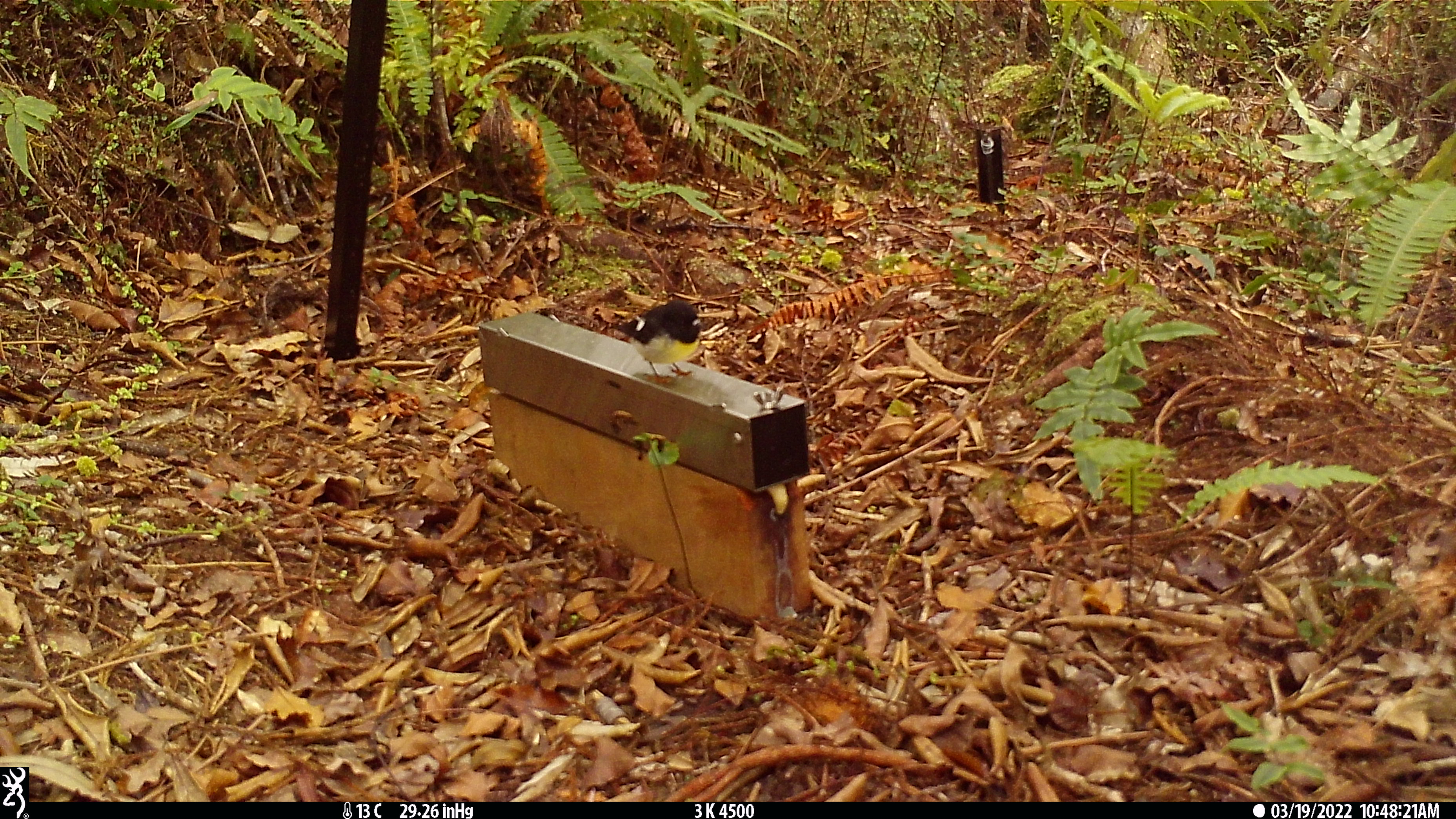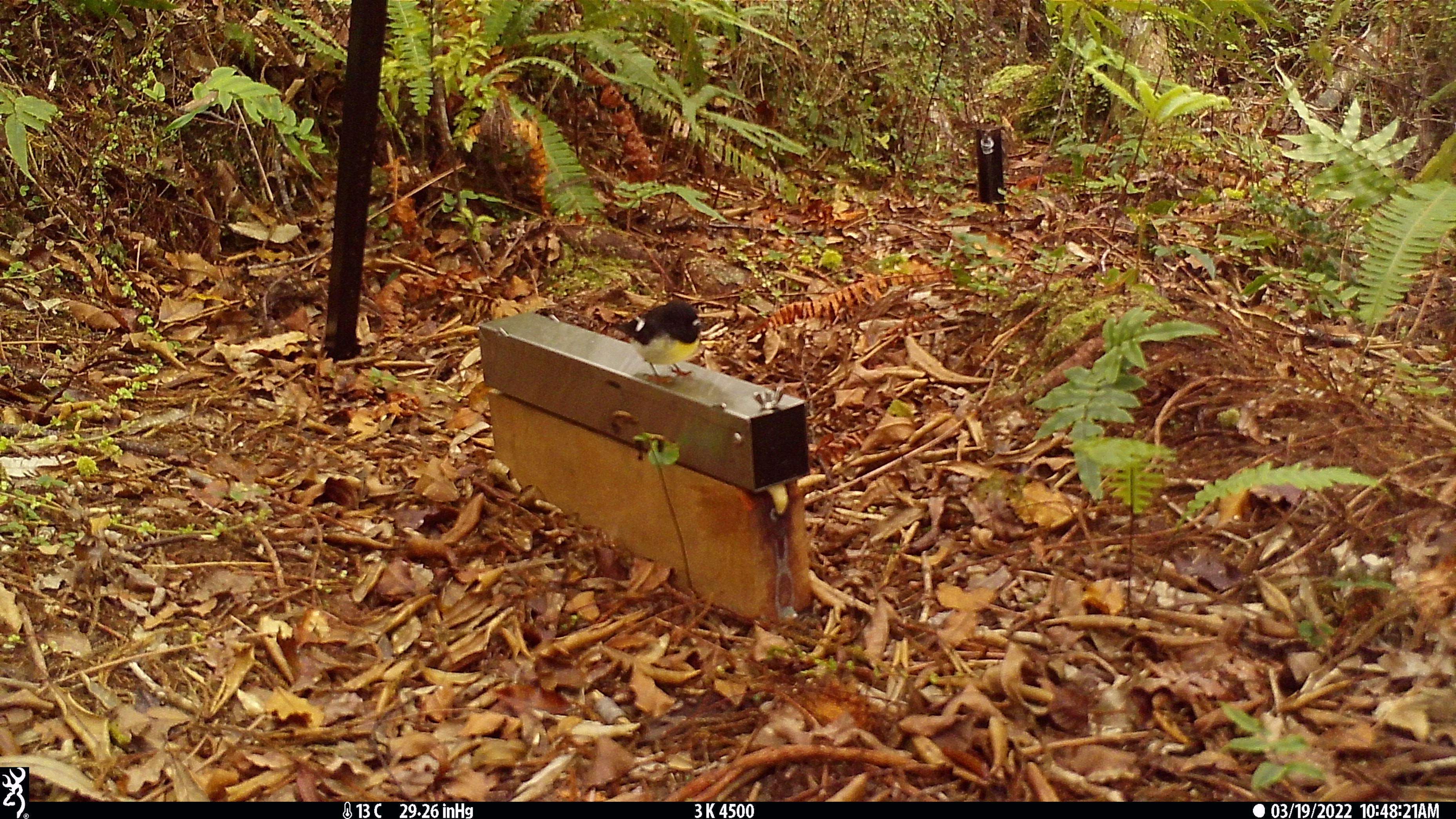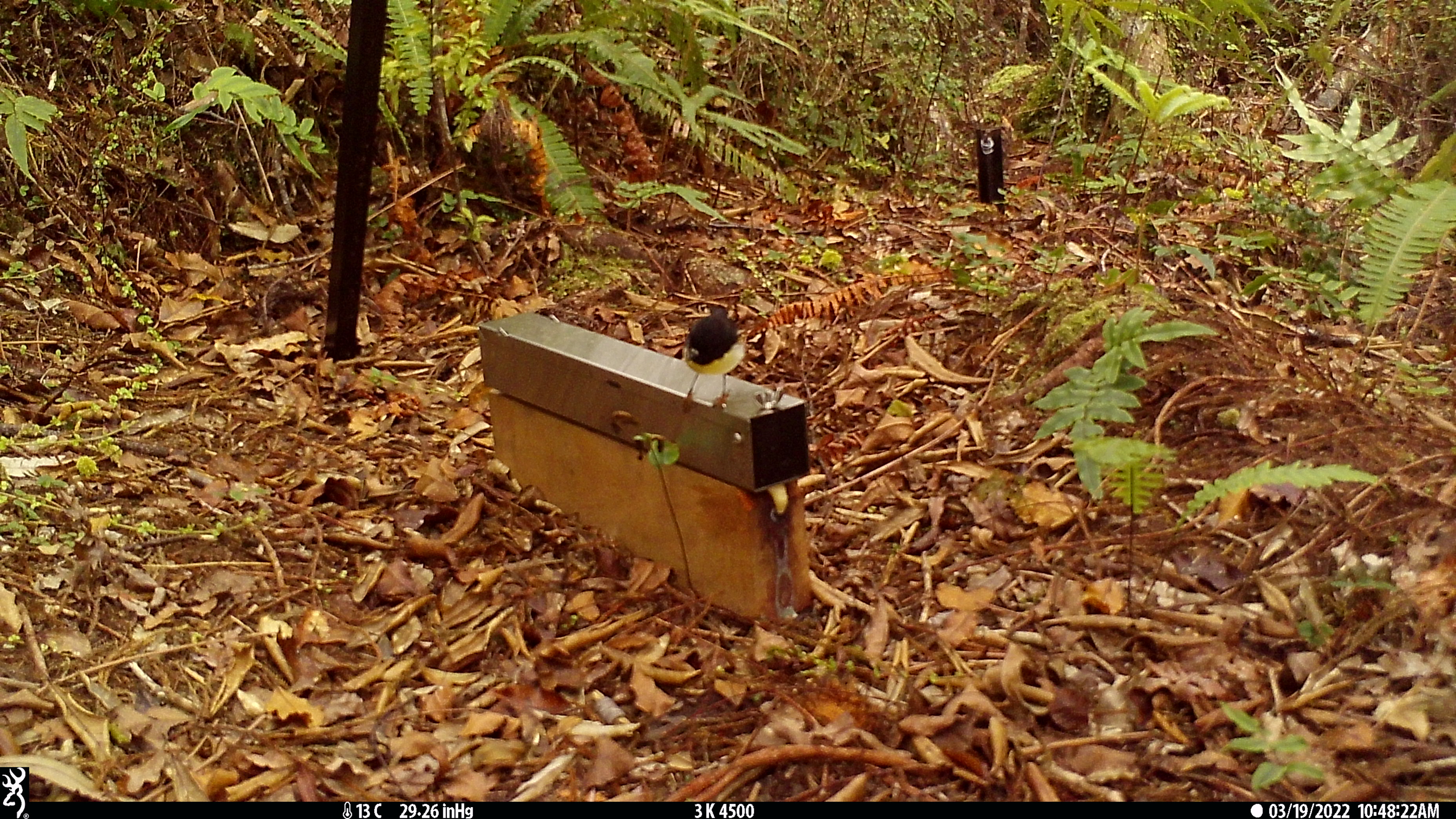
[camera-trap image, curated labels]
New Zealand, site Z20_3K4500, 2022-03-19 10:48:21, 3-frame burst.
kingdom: Animalia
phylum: Chordata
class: Aves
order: Passeriformes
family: Petroicidae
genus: Petroica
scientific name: Petroica macrocephala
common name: tomtit